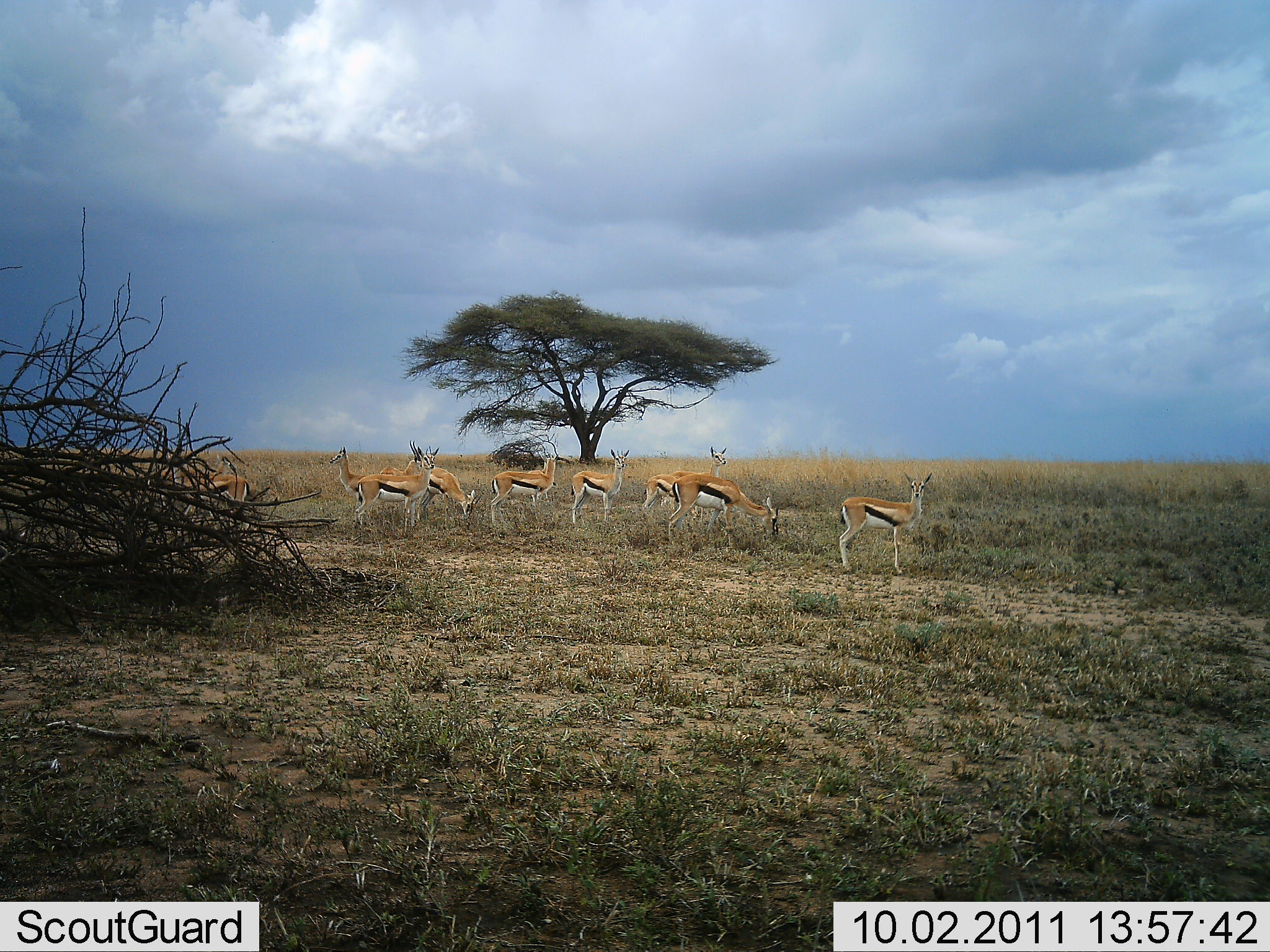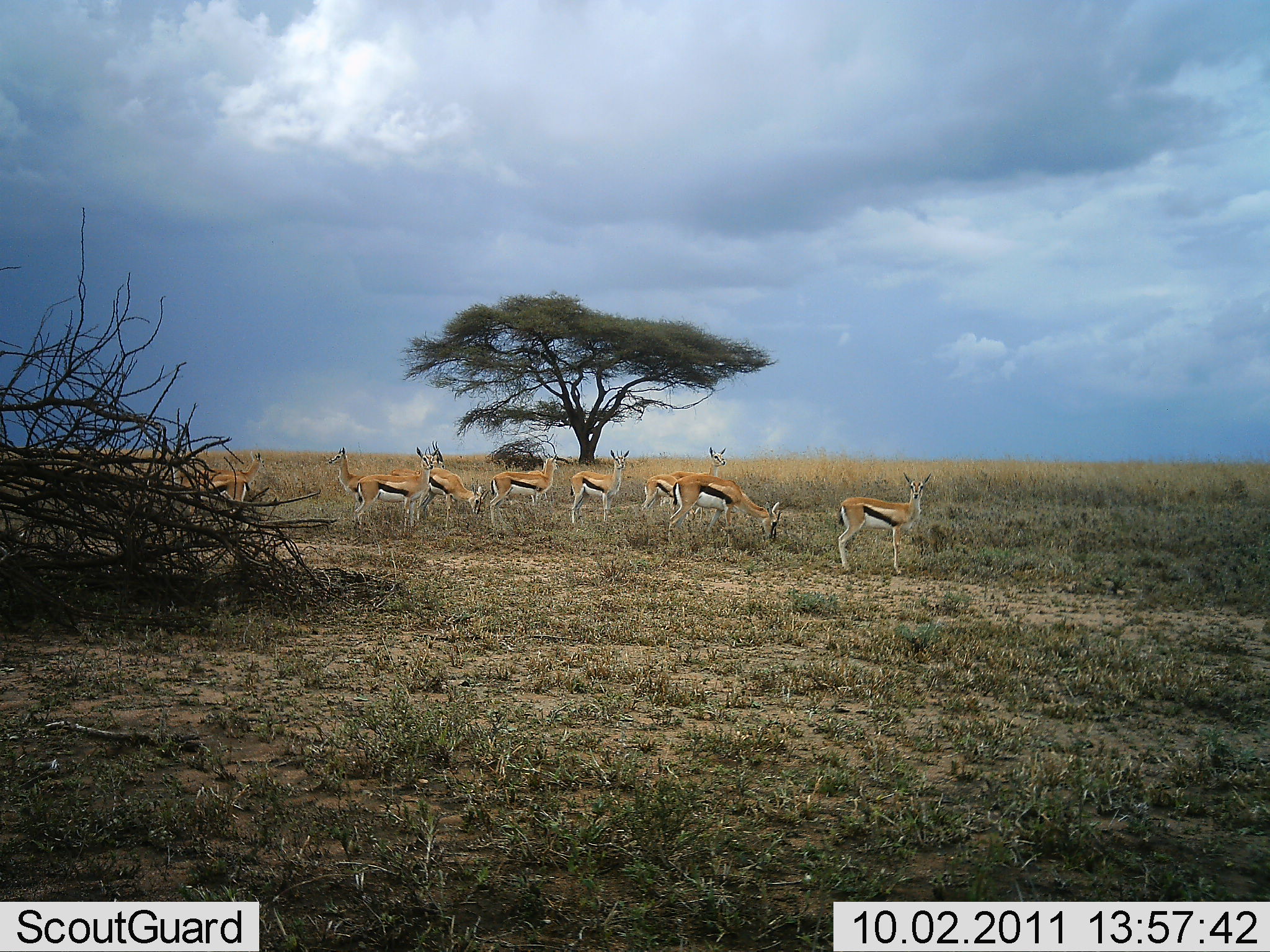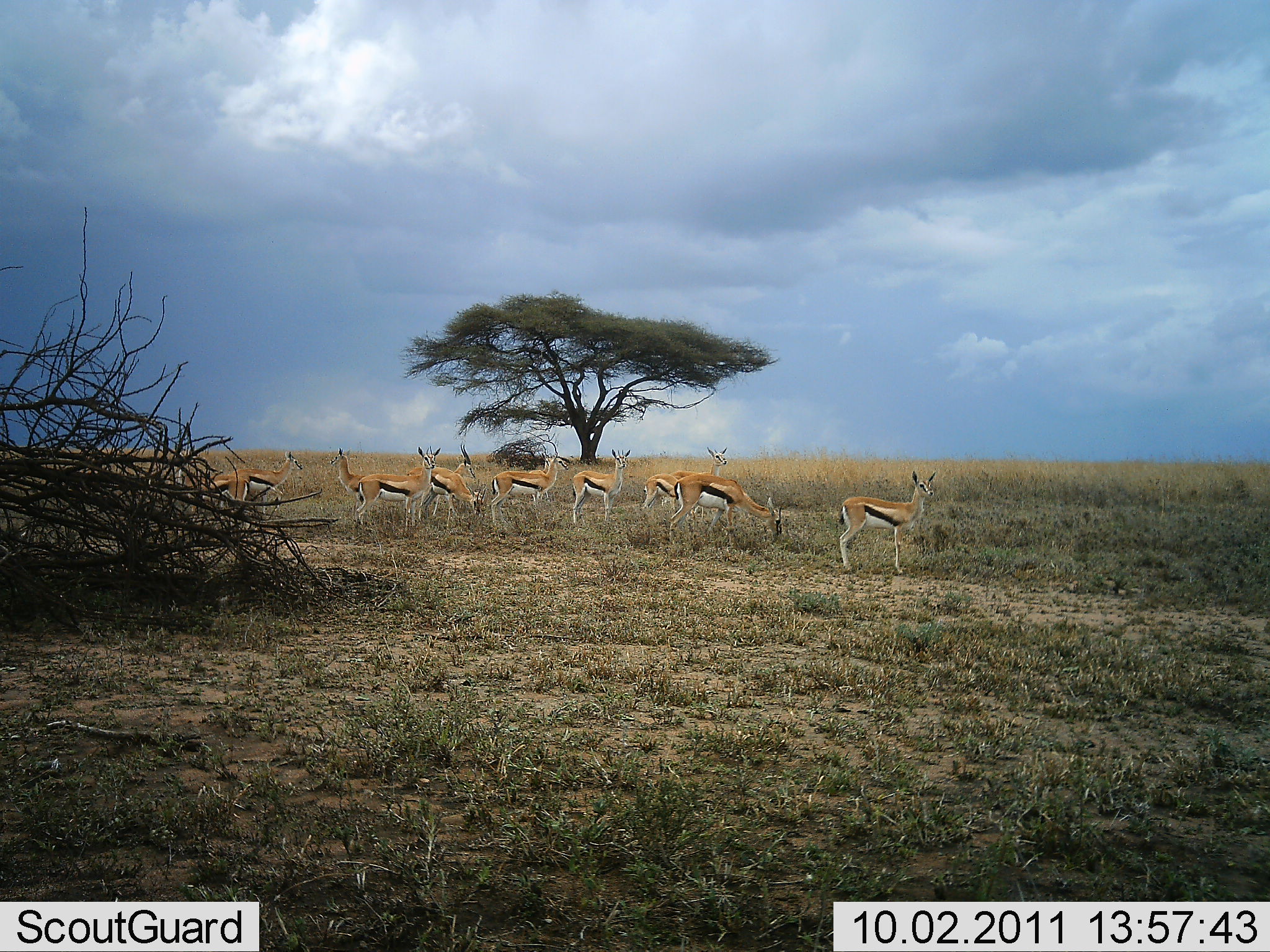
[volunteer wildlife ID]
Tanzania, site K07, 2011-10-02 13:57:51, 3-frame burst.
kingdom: Animalia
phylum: Chordata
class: Mammalia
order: Artiodactyla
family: Bovidae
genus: Eudorcas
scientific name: Eudorcas thomsonii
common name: thomson's gazelle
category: gazellethomsons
Gazellethomsons (thomson's gazelle) (Eudorcas thomsonii), count 10. Behavior (volunteer vote fractions): standing 93%, resting 7%, moving 0%, interacting 0%. Young present (vote fraction): 0%. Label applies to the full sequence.